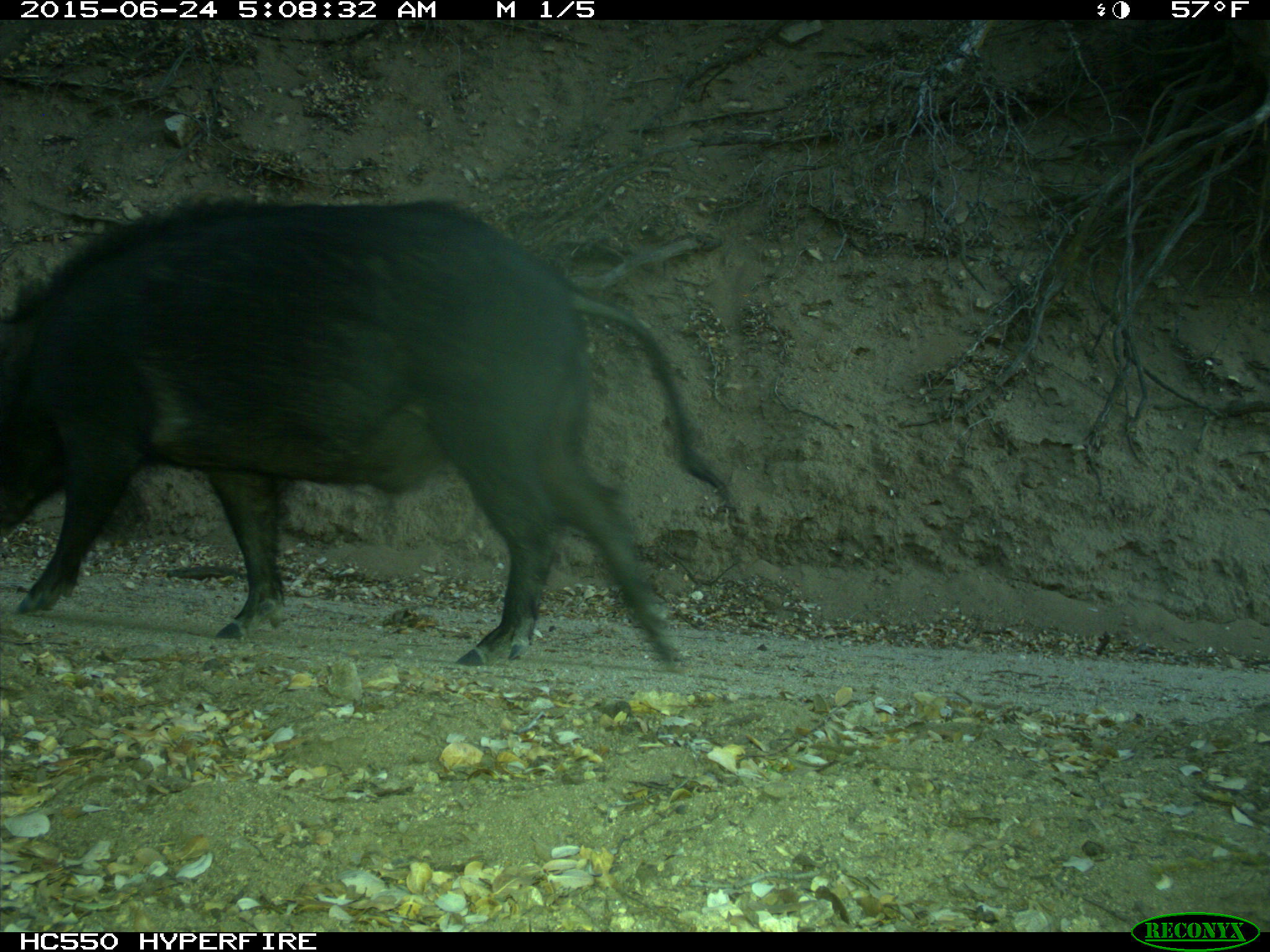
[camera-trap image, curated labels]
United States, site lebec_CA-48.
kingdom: Animalia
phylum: Chordata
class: Mammalia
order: Artiodactyla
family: Suidae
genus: Sus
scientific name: Sus scrofa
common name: wild boar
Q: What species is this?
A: Sus scrofa (wild boar).